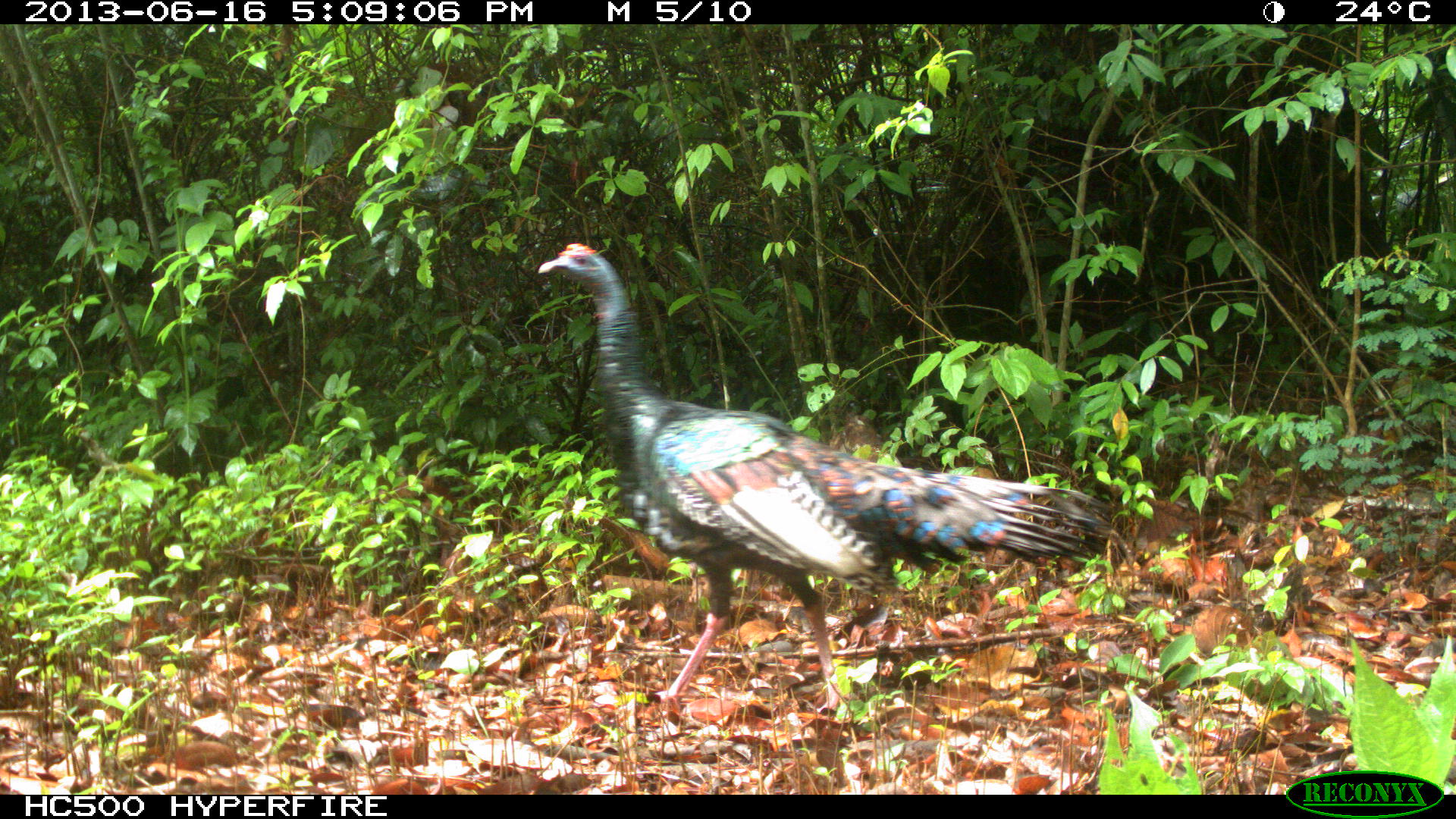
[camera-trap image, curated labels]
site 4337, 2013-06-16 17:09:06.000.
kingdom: Animalia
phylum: Chordata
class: Aves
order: Galliformes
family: Phasianidae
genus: Meleagris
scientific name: Meleagris ocellata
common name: ocellated turkey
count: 1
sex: male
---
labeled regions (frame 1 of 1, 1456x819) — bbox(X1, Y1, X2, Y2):
meleagris ocellata: bbox(535, 239, 1112, 716)